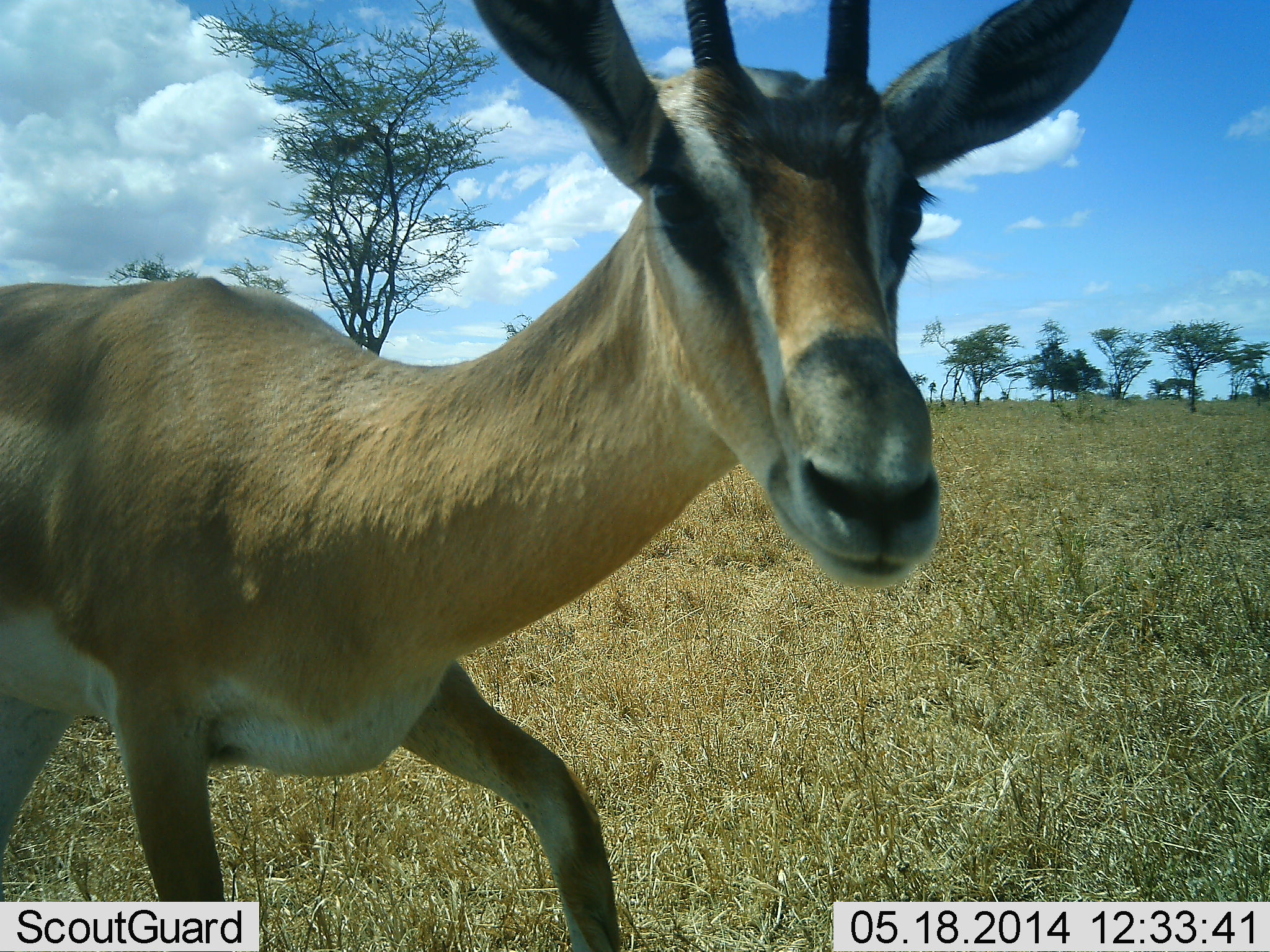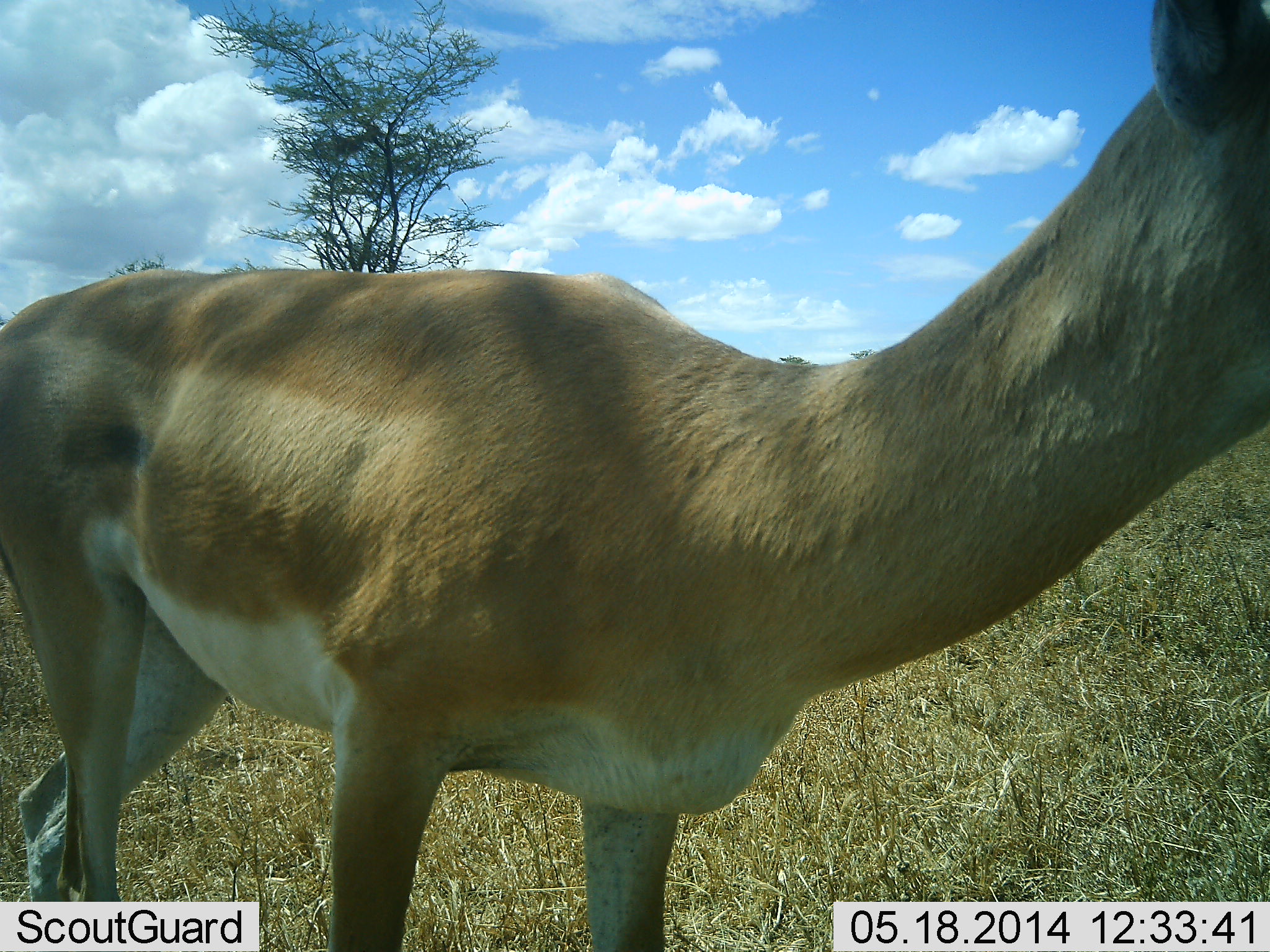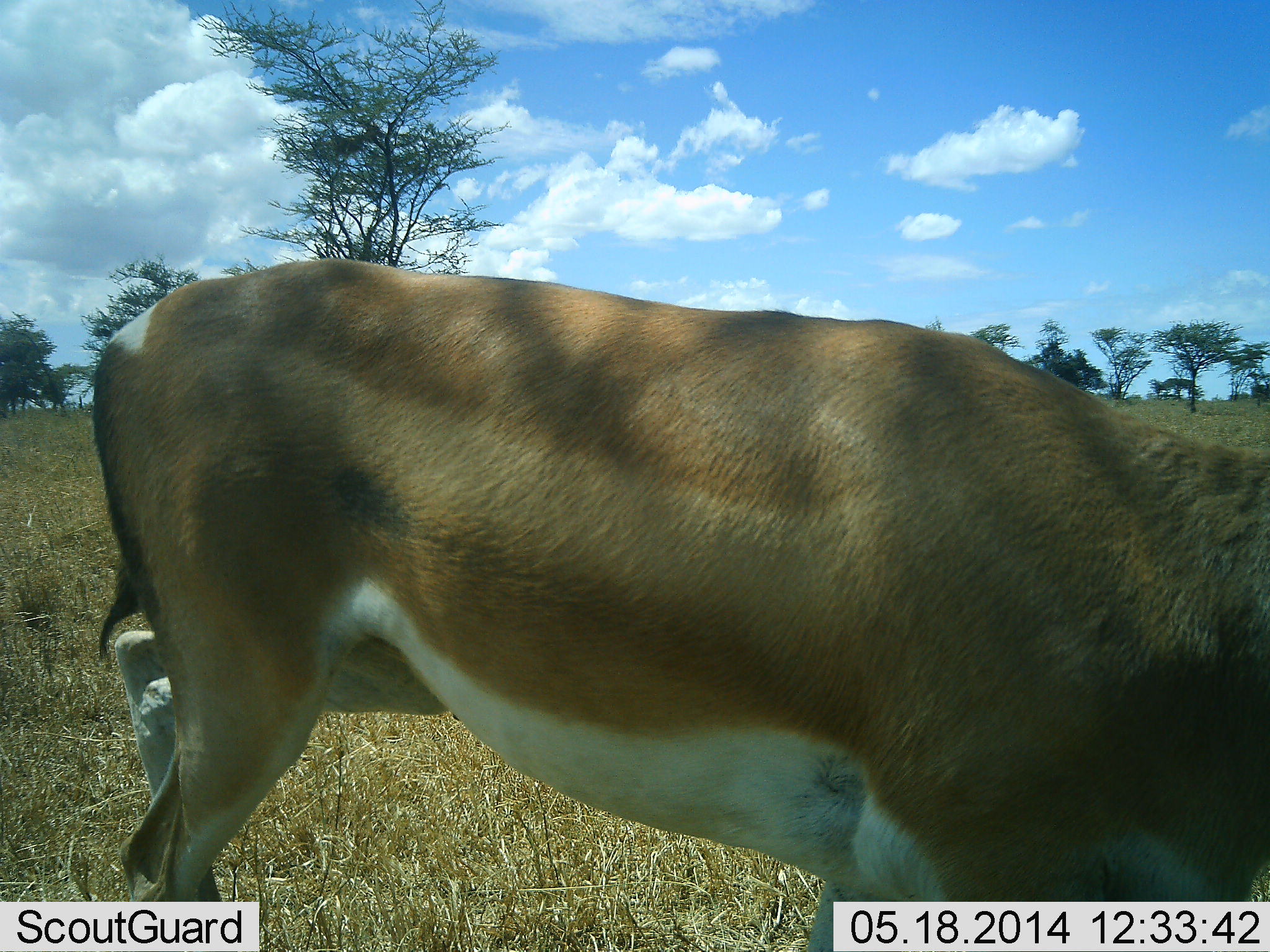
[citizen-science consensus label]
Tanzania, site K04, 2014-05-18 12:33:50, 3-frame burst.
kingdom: Animalia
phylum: Chordata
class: Mammalia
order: Artiodactyla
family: Bovidae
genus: Nanger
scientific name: Nanger granti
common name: grant's gazelle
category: gazellegrants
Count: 1.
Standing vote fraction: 26%.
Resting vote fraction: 0%.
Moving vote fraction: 77%.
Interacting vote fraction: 6%.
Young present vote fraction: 0%.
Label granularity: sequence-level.